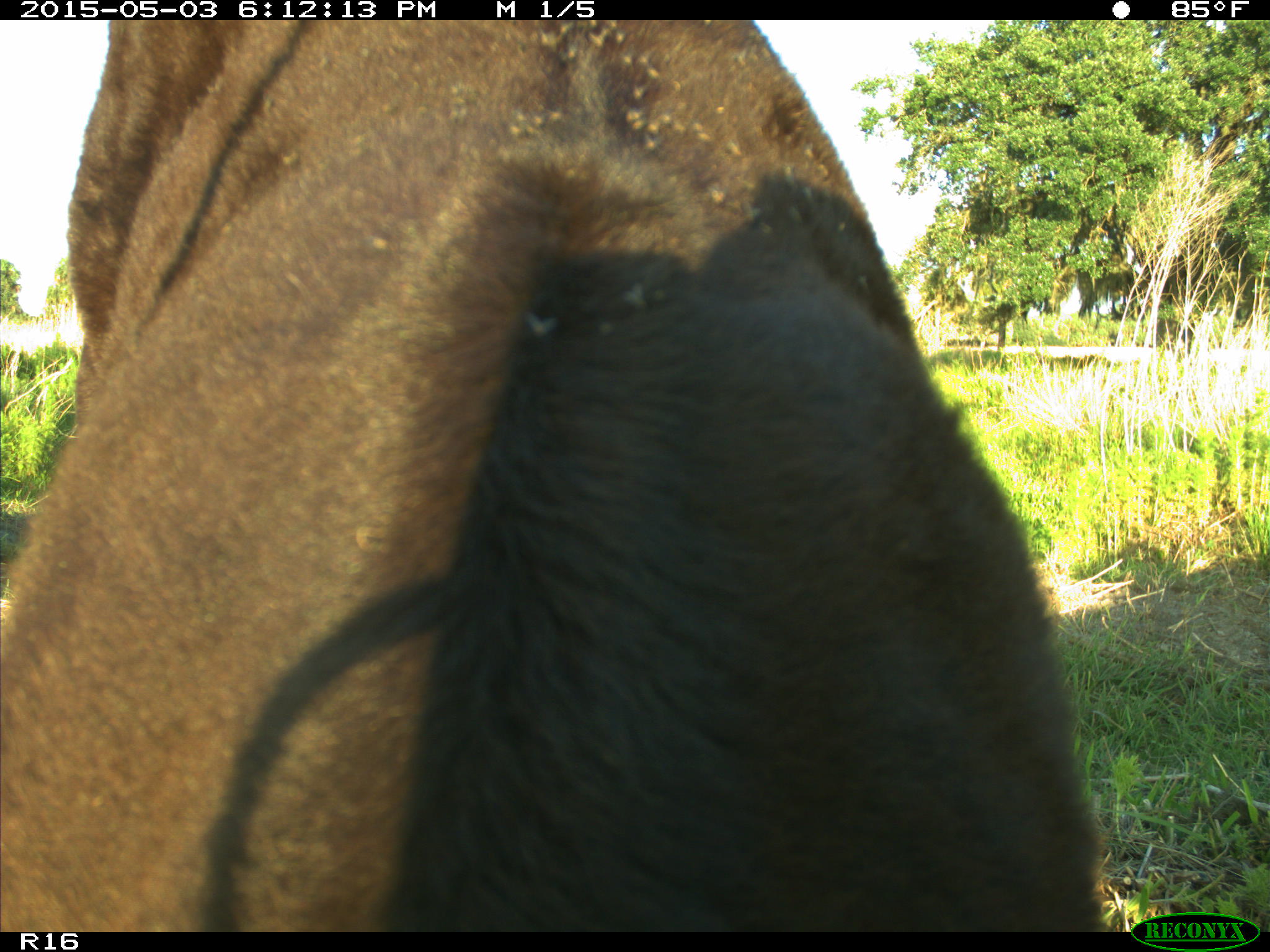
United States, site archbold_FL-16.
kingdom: Animalia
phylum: Chordata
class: Mammalia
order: Artiodactyla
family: Bovidae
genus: Bos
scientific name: Bos taurus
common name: domestic cow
Bos taurus (domestic cow).